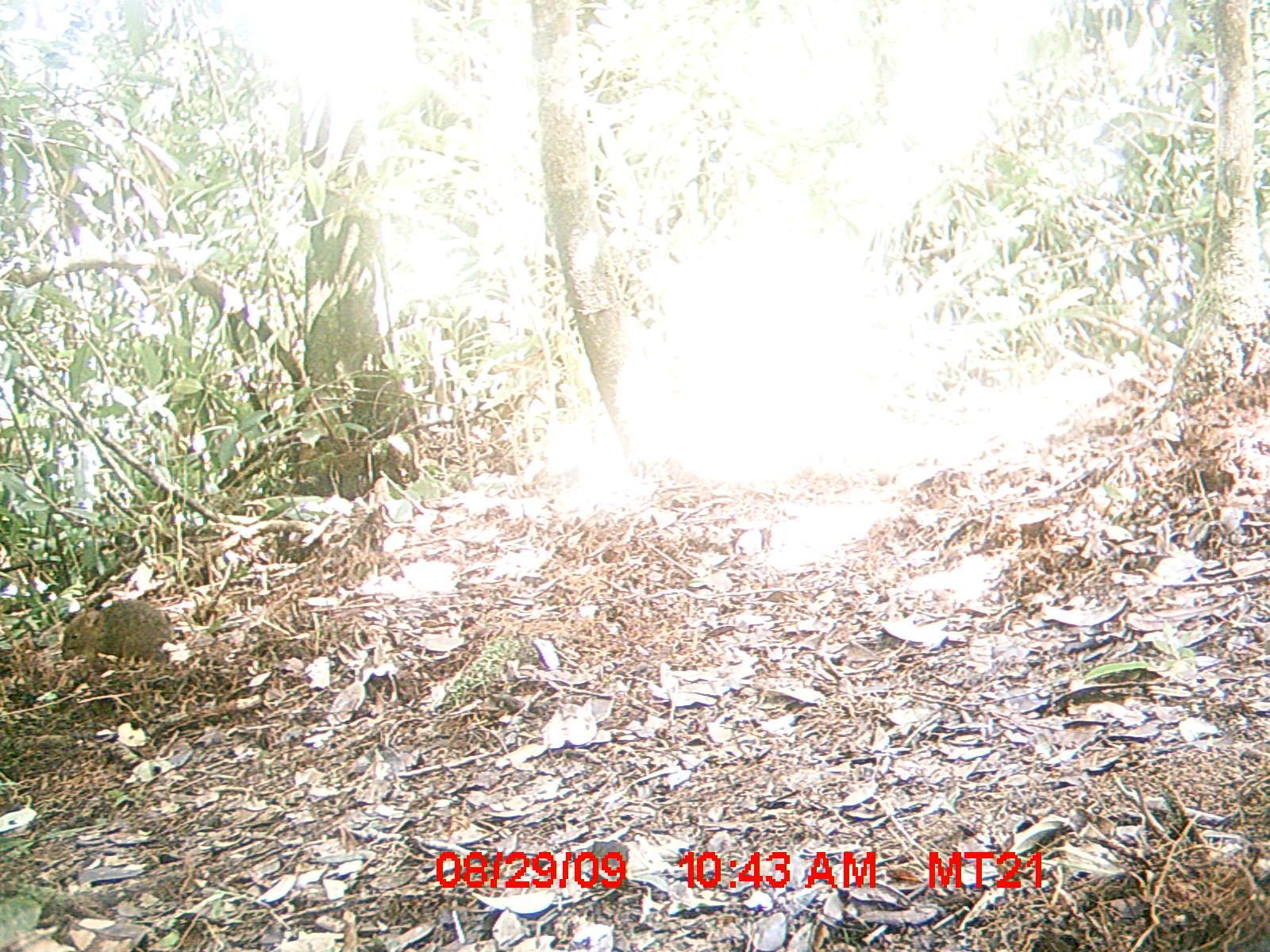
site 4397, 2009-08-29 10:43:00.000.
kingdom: Animalia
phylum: Chordata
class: Mammalia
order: Rodentia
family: Nesomyidae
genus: Nesomys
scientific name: Nesomys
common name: nesomys rodents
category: nesomys sp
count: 1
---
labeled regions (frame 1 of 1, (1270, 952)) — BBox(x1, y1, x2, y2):
nesomys sp: BBox(55, 593, 174, 669)